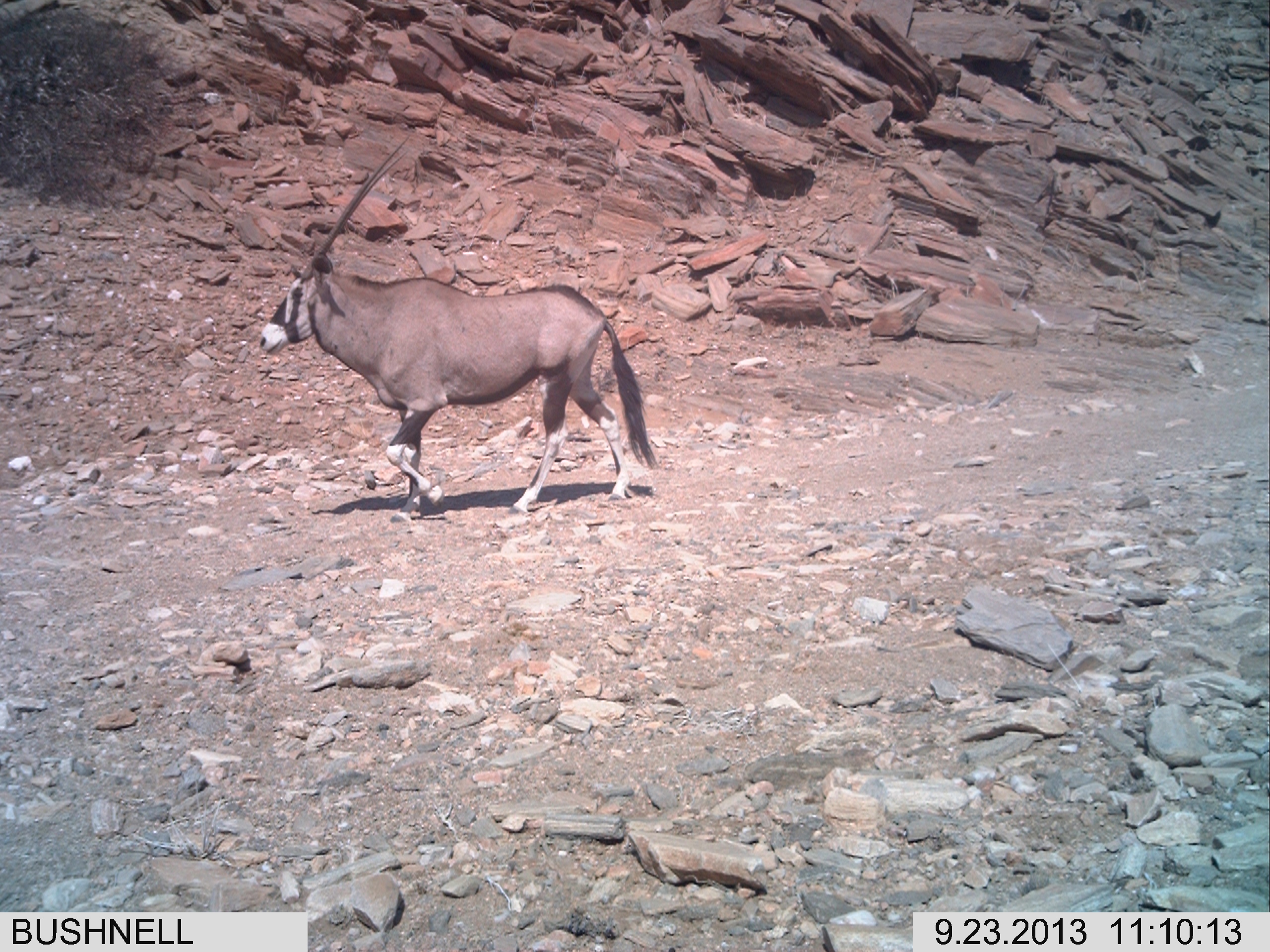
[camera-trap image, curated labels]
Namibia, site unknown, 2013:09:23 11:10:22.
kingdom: Animalia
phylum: Chordata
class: Mammalia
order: Artiodactyla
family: Bovidae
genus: Oryx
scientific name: Oryx gazella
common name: gemsbok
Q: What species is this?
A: Oryx gazella (gemsbok).